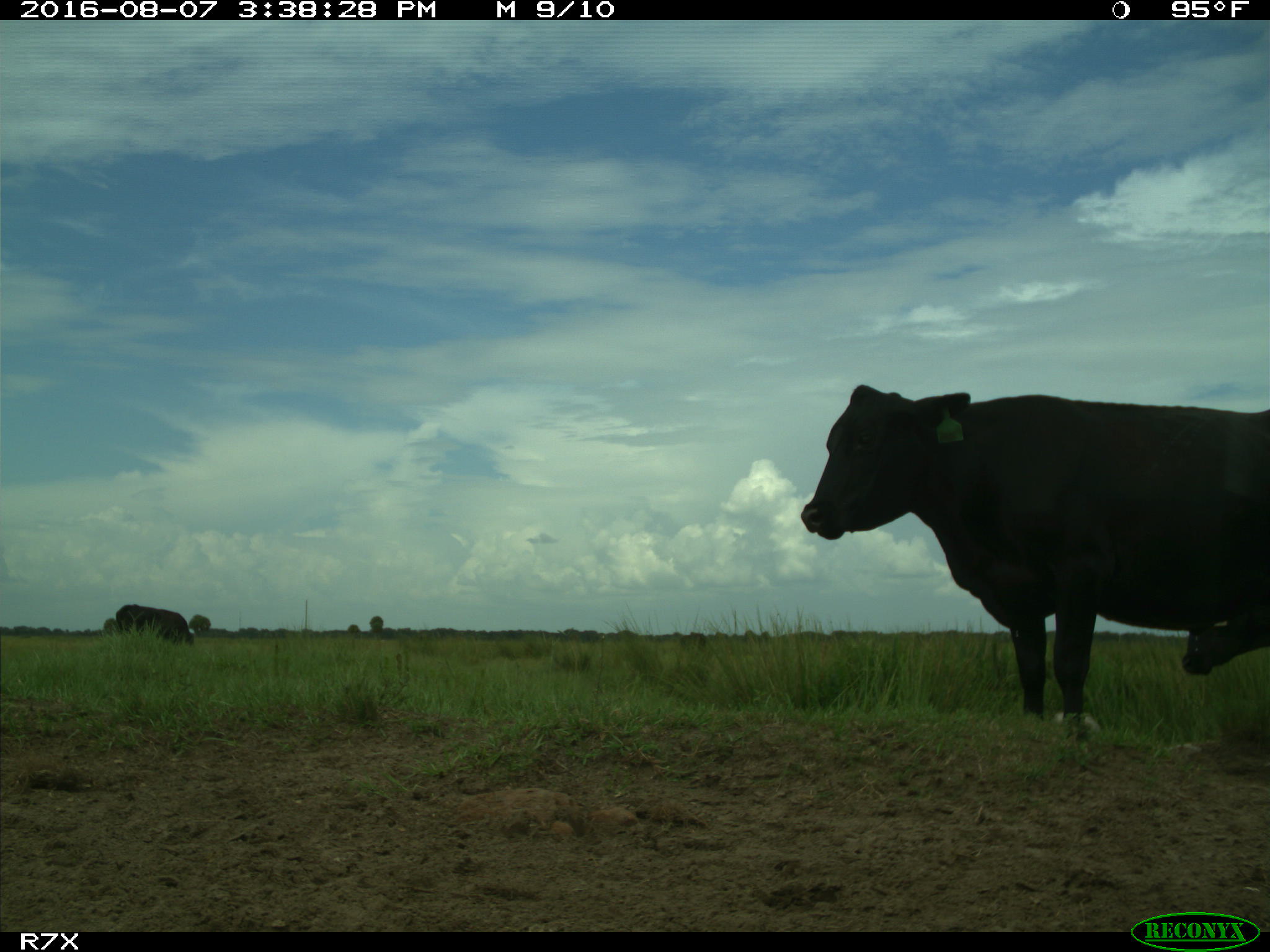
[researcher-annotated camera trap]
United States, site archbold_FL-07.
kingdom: Animalia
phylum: Chordata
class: Mammalia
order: Artiodactyla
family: Bovidae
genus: Bos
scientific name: Bos taurus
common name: domestic cow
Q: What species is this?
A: Bos taurus (domestic cow).